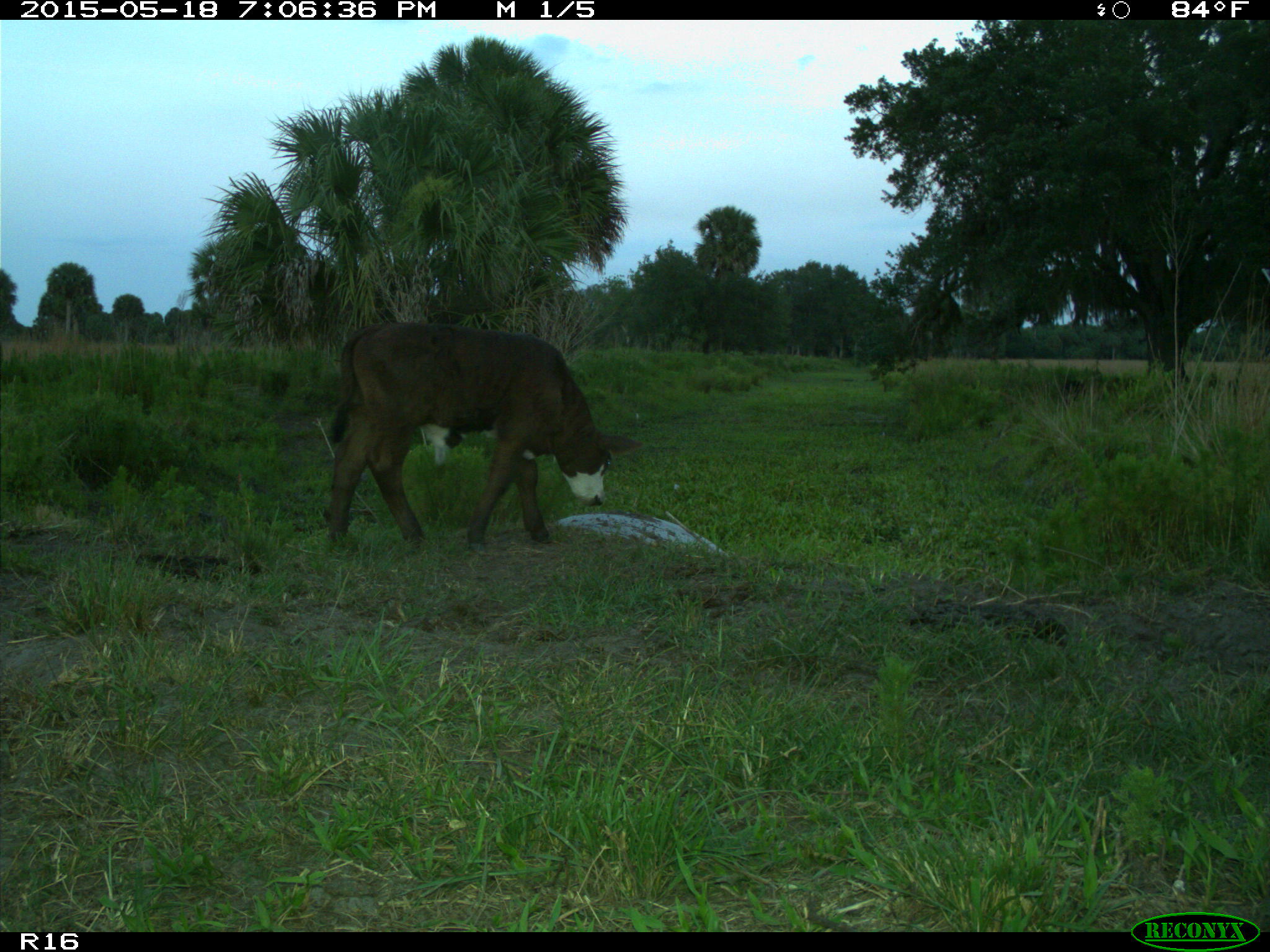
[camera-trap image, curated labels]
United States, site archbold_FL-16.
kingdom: Animalia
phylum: Chordata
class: Mammalia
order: Artiodactyla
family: Suidae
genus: Sus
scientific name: Sus scrofa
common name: wild boar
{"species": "Sus scrofa (wild boar)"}